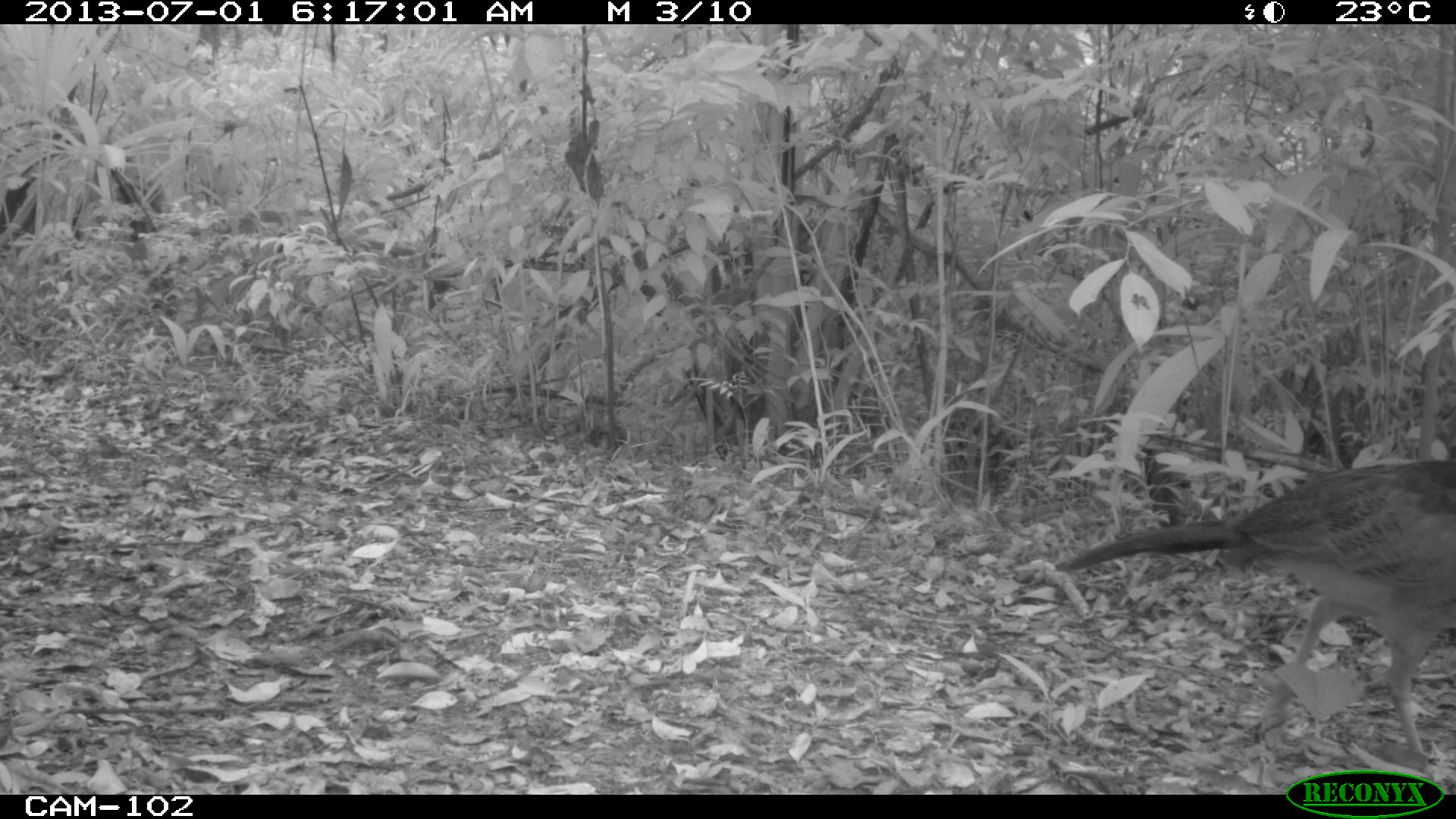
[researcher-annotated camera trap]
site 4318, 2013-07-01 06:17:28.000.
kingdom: Animalia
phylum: Chordata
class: Aves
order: Galliformes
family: Cracidae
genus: Crax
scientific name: Crax rubra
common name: great curassow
Crax rubra (great curassow), count 1, sex female.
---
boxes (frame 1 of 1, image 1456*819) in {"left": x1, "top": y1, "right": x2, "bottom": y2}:
crax rubra: {"left": 1051, "top": 456, "right": 1456, "bottom": 791}